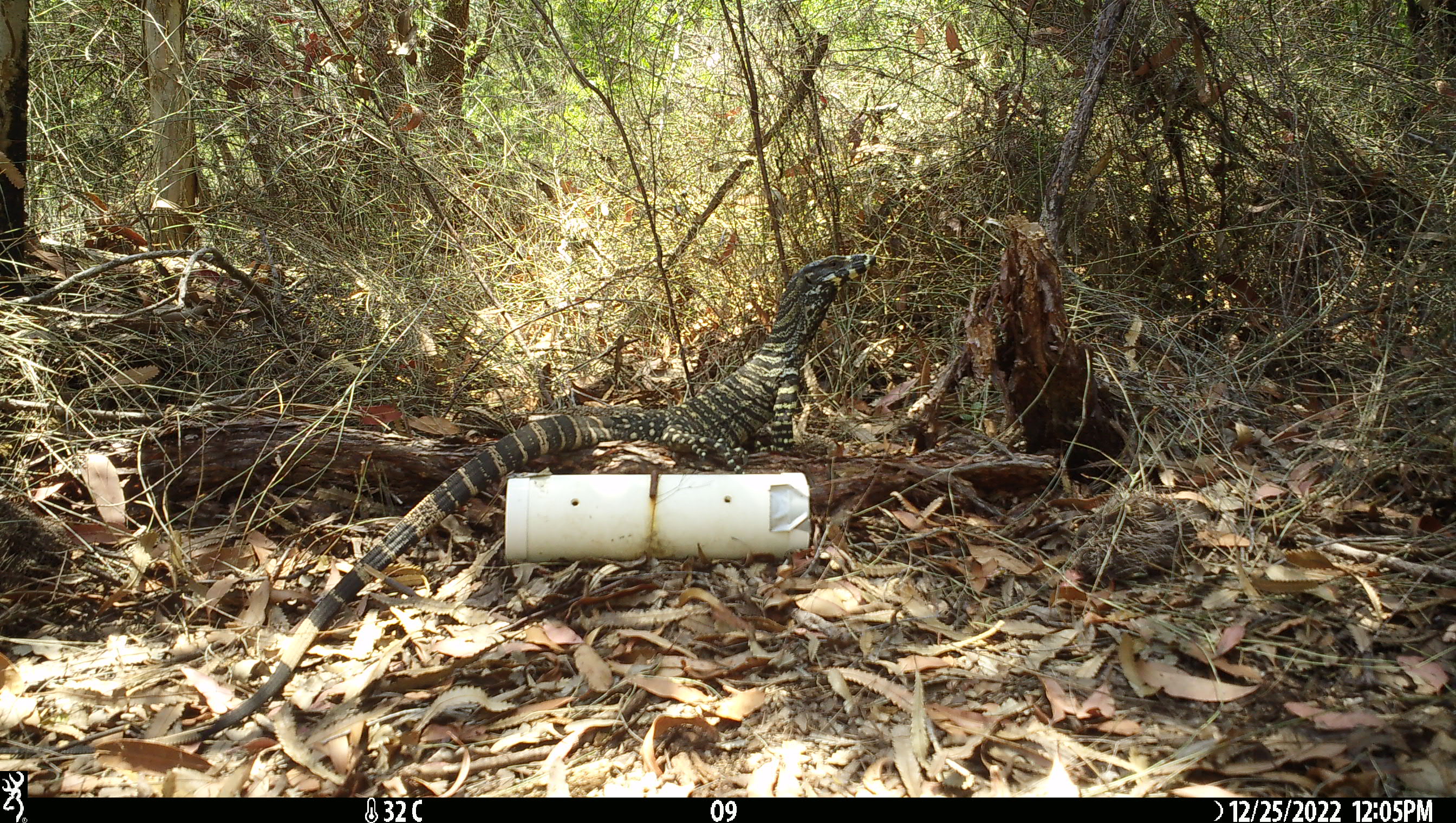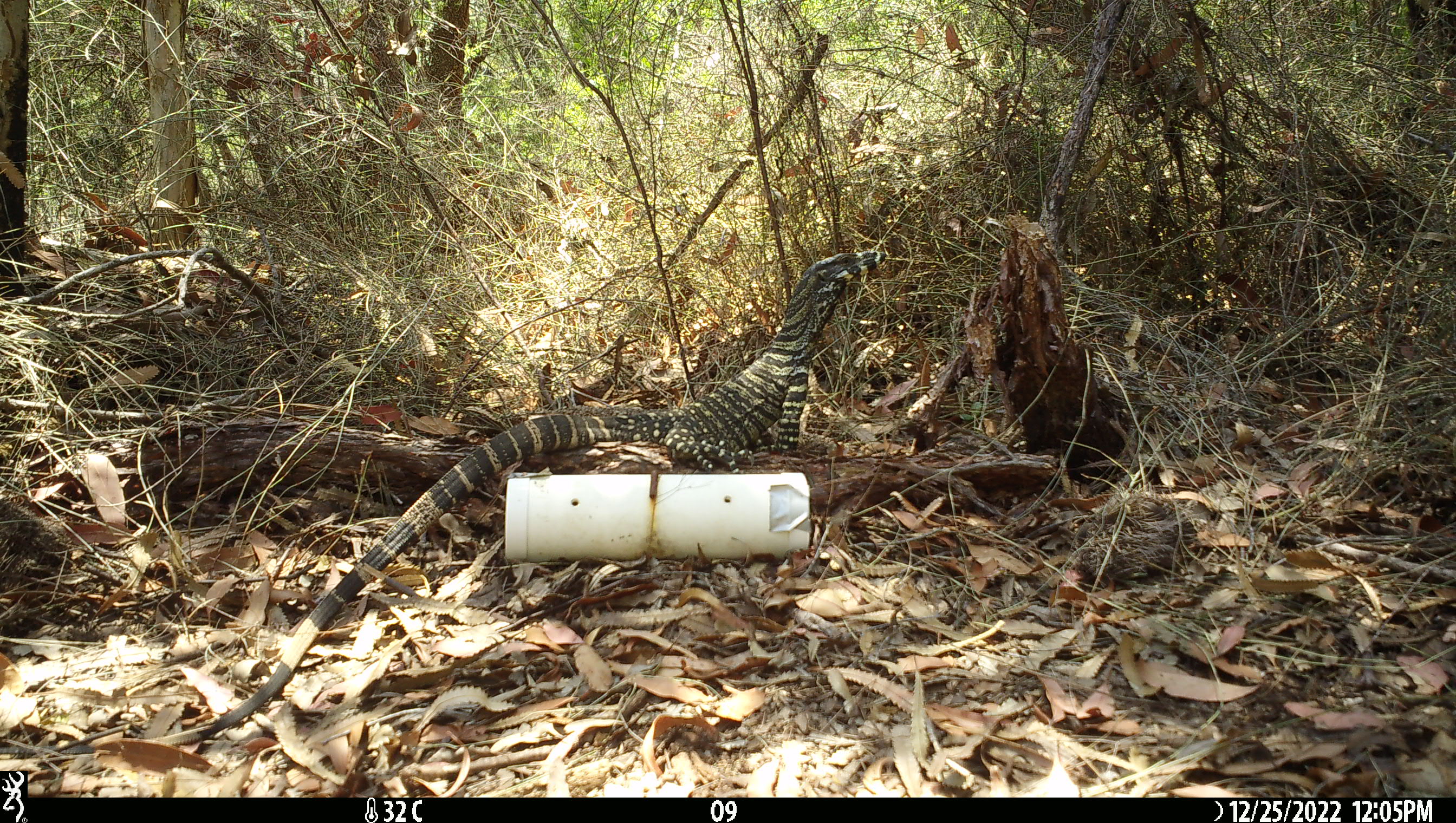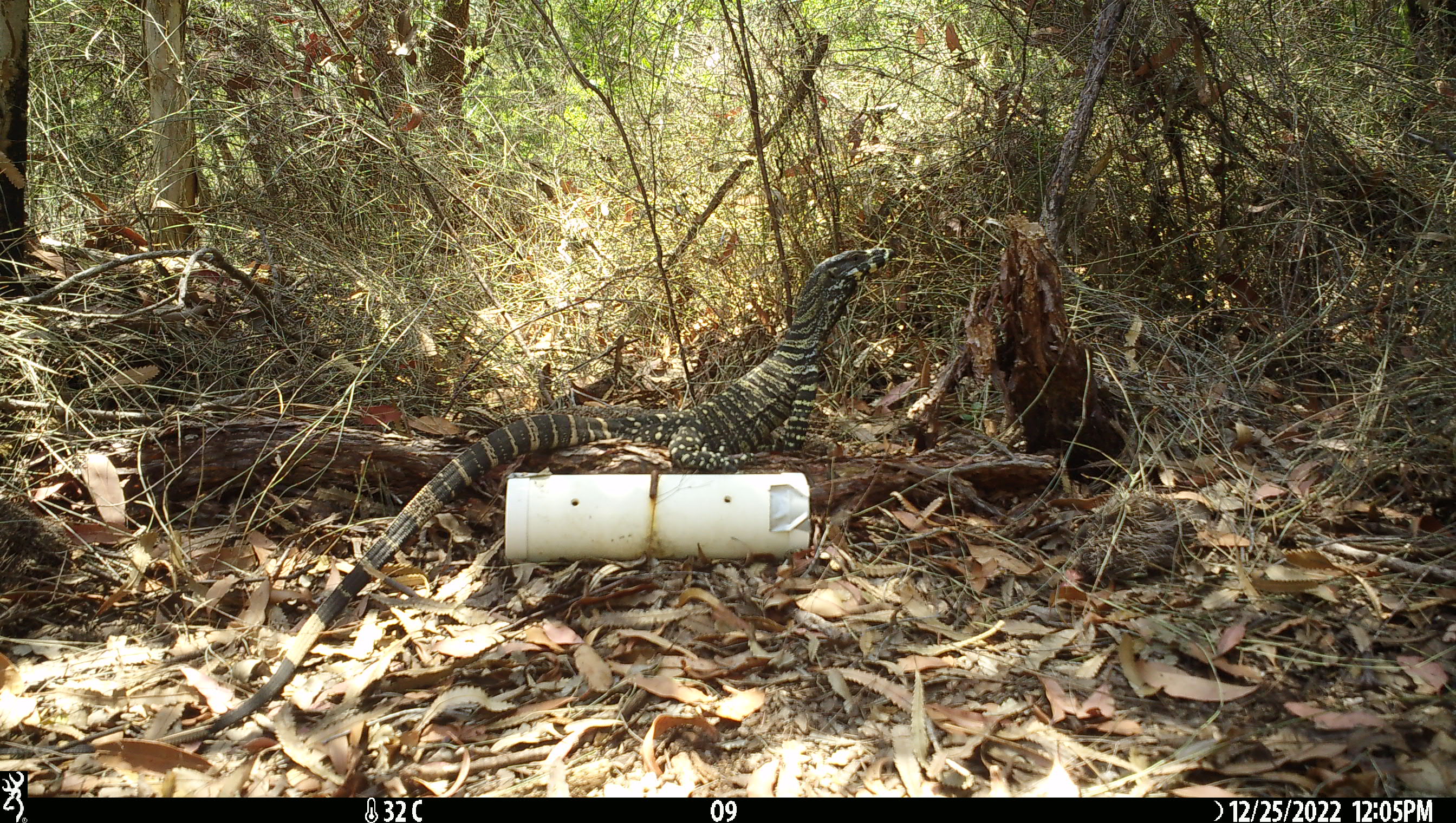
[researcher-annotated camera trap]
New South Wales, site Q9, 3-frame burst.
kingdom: Animalia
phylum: Chordata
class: Reptilia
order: Squamata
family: Varanidae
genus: Varanus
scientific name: Varanus varius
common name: lace monitor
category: goanna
Goanna (lace monitor) (Varanus varius).